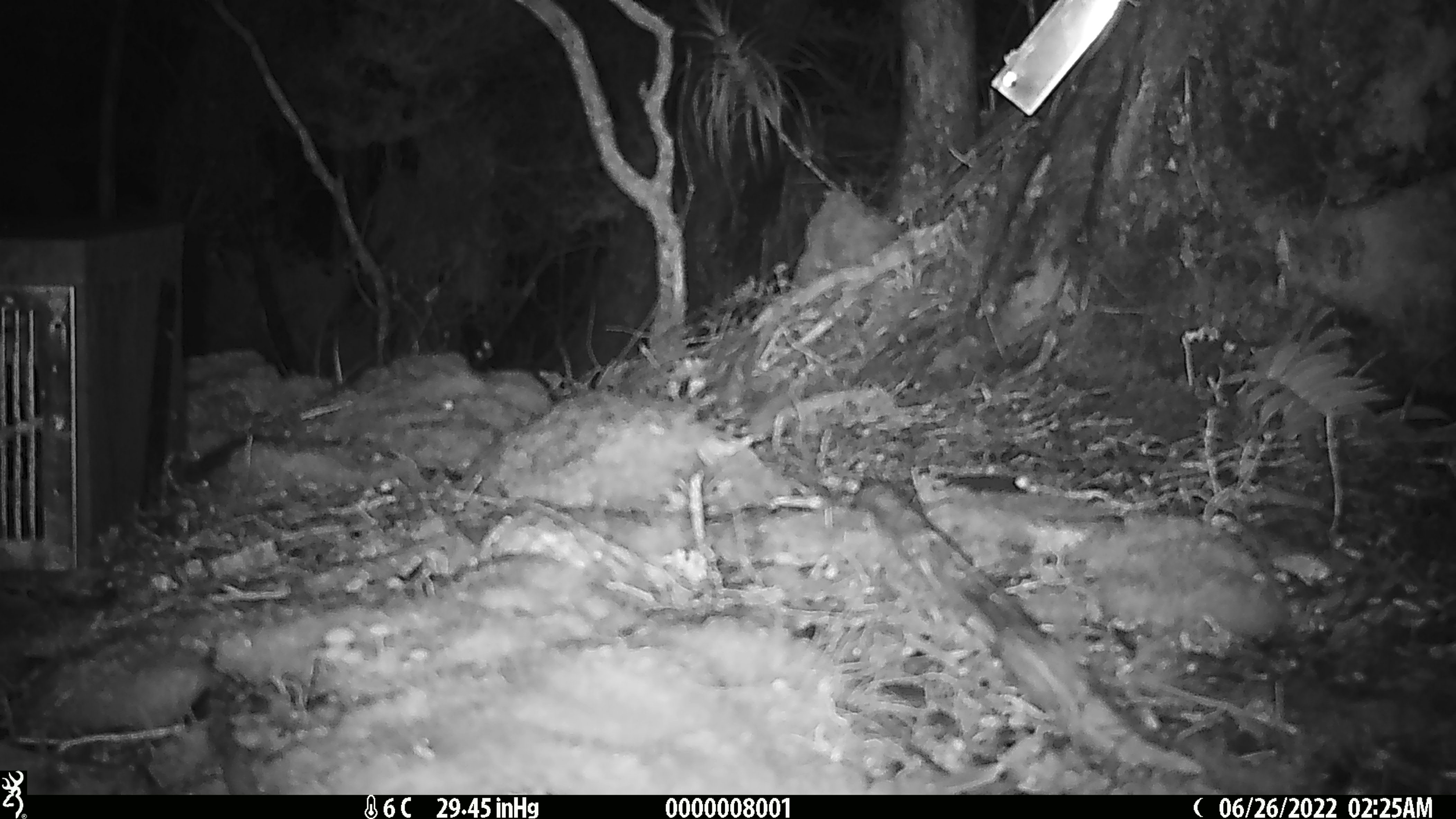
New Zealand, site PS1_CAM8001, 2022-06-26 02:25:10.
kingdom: Animalia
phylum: Chordata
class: Mammalia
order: Rodentia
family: Muridae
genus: Mus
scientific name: Mus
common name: mouse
Mouse (Mus).